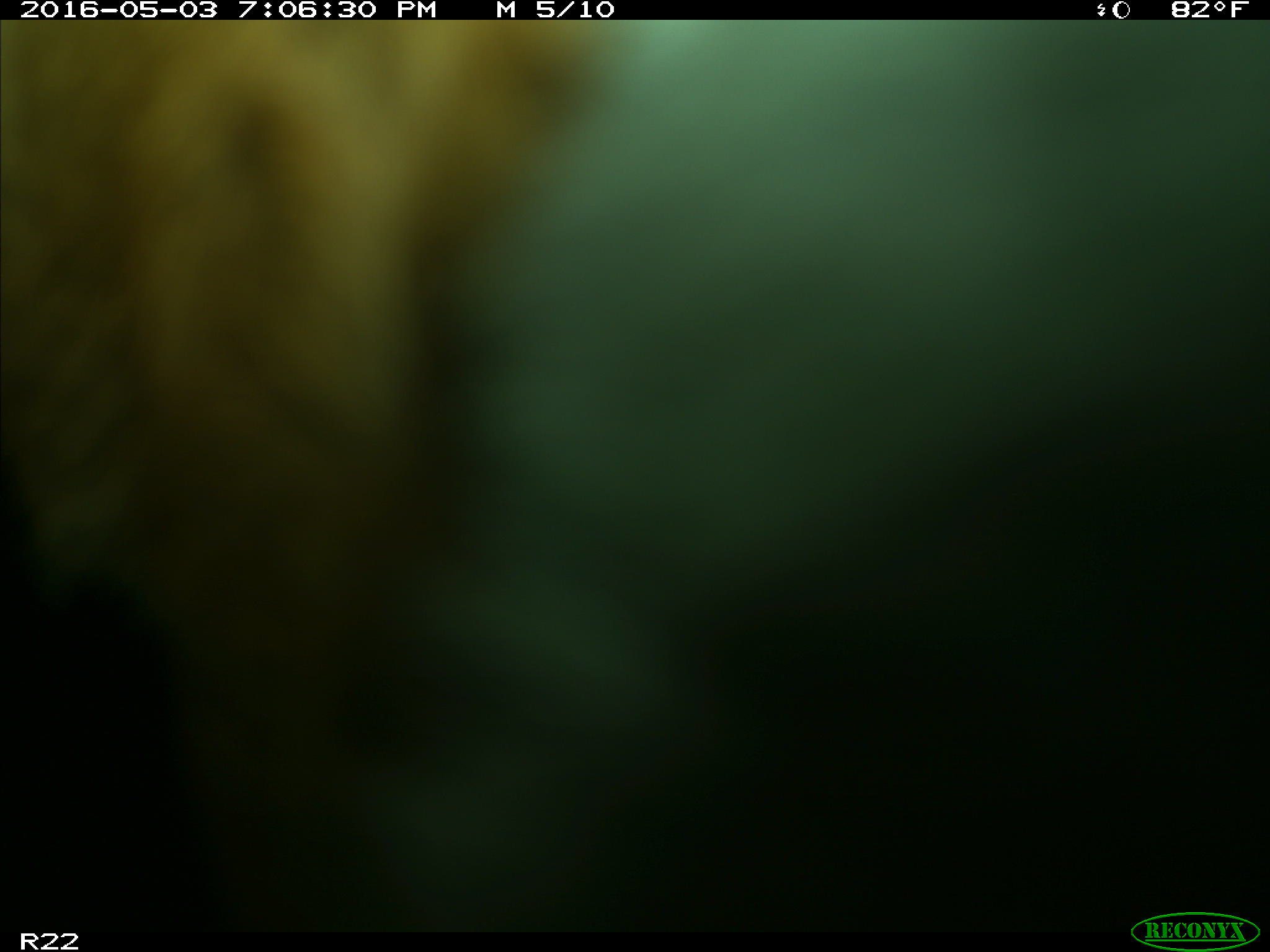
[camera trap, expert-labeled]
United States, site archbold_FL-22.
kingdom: Animalia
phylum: Chordata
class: Mammalia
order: Artiodactyla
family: Bovidae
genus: Bos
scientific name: Bos taurus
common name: domestic cow